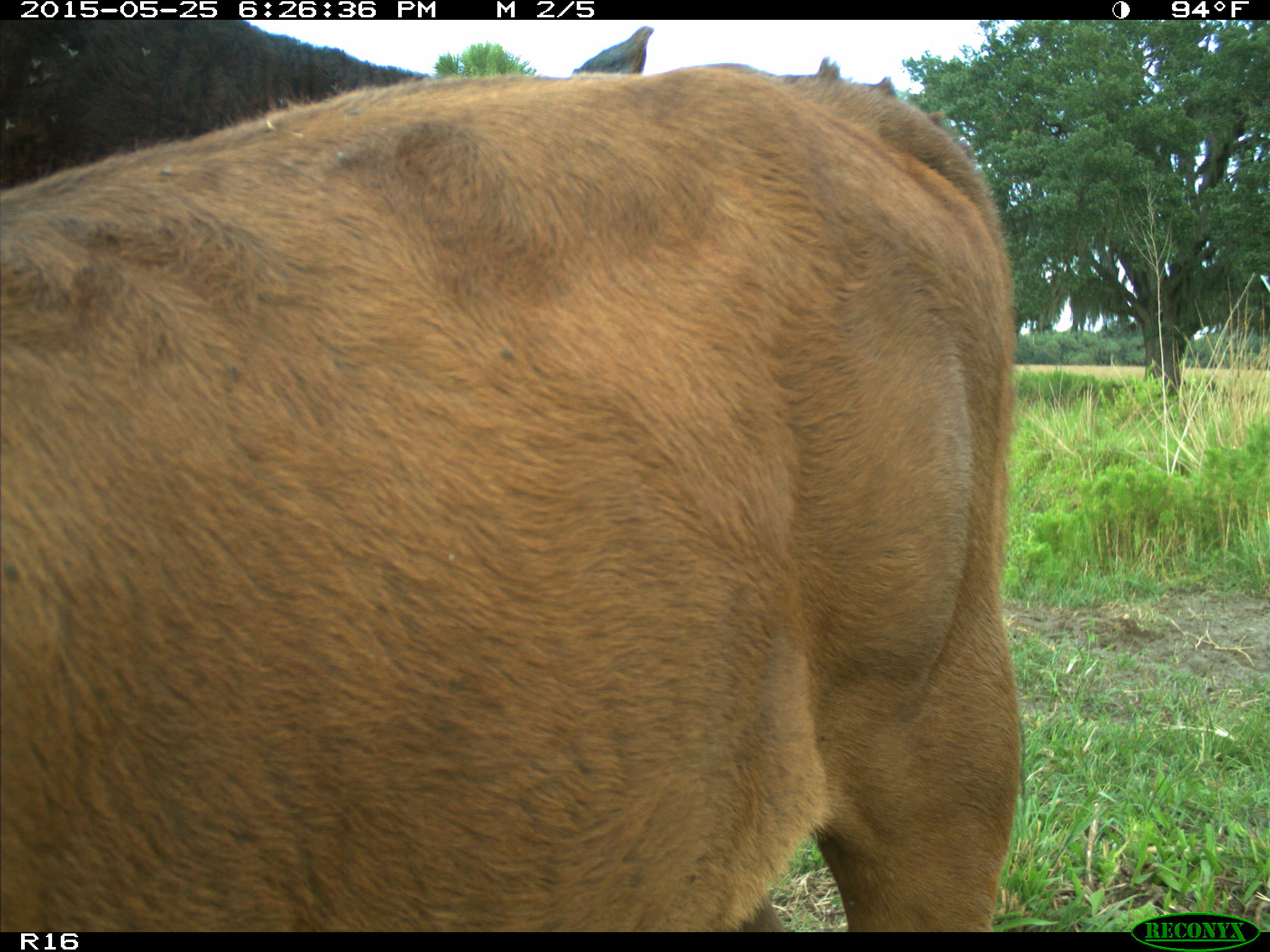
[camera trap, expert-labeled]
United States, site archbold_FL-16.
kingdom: Animalia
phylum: Chordata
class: Mammalia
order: Artiodactyla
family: Bovidae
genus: Bos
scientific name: Bos taurus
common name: domestic cow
Bos taurus (domestic cow).